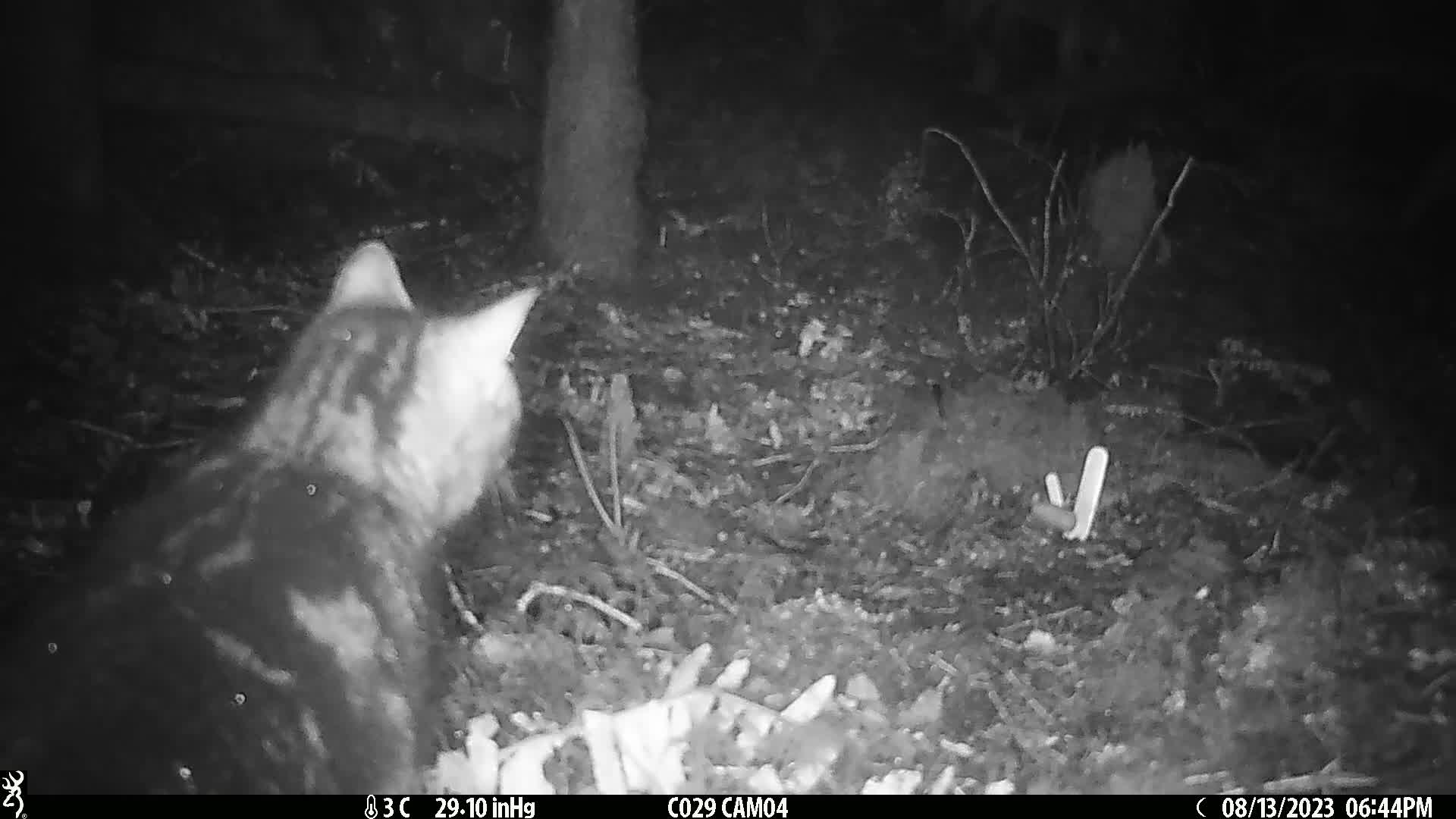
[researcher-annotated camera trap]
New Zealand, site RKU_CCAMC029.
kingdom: Animalia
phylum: Chordata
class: Mammalia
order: Carnivora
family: Felidae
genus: Felis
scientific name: Felis catus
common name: domestic cat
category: cat